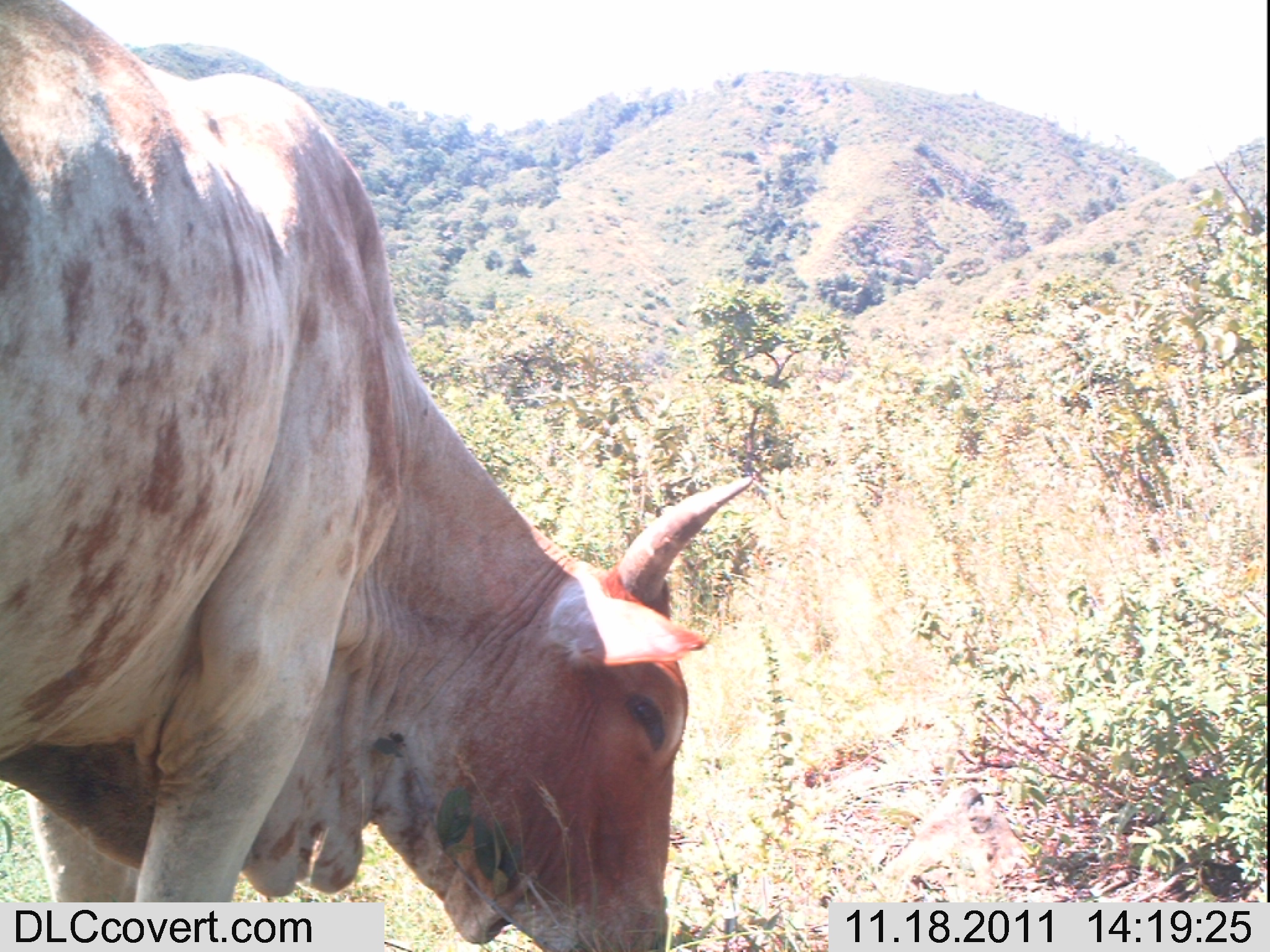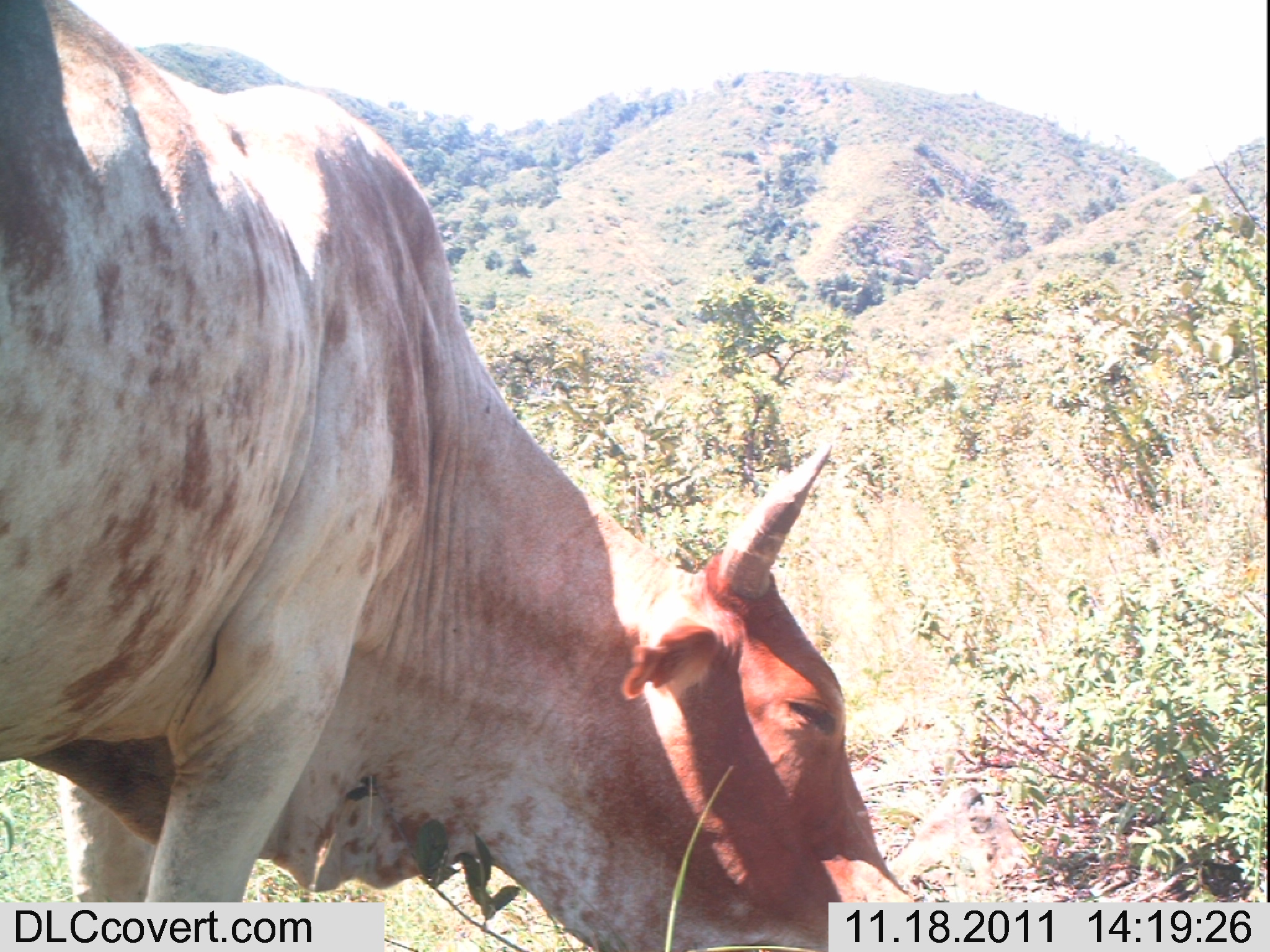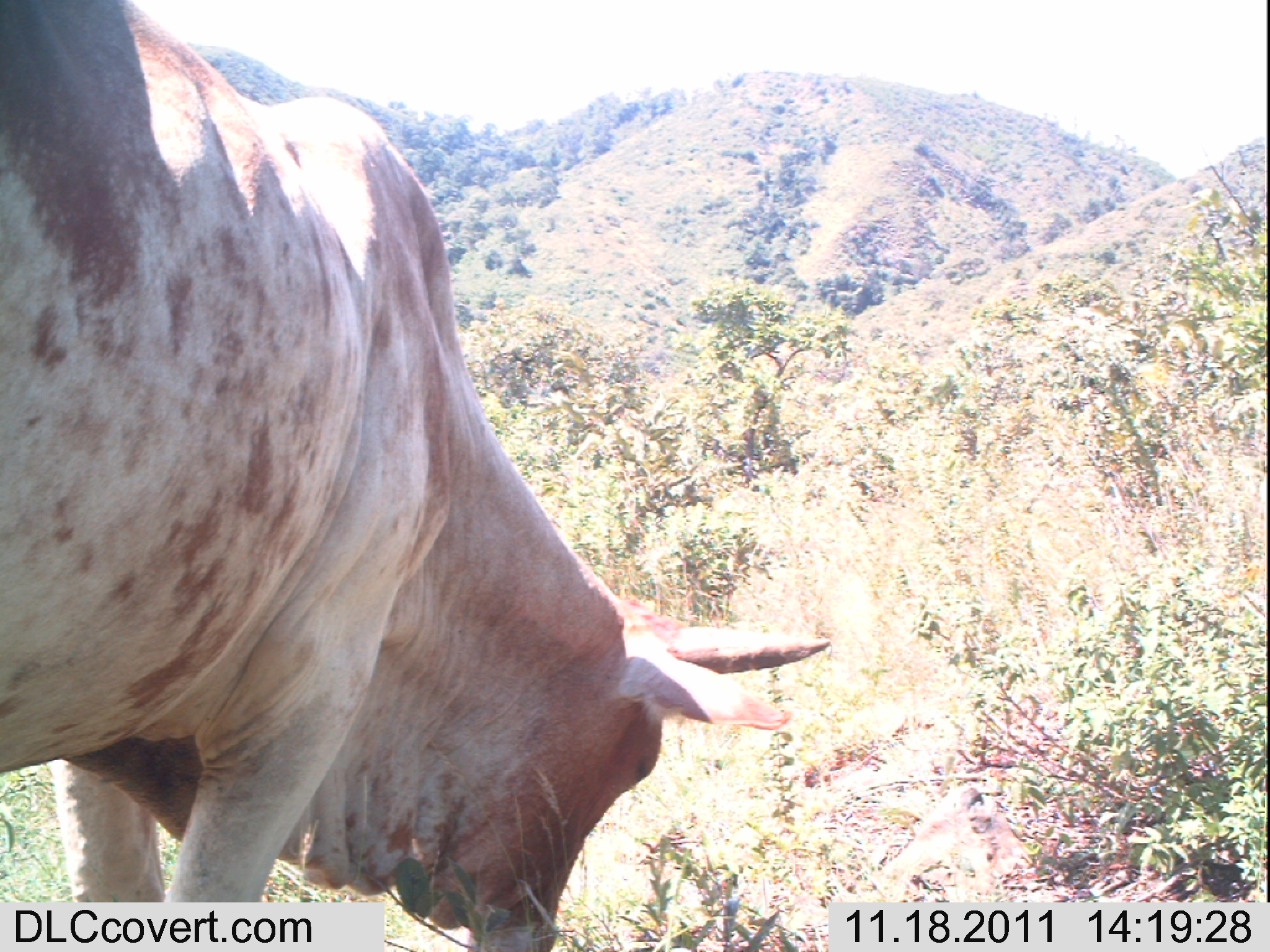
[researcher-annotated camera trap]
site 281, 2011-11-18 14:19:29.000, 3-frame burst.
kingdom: Animalia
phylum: Chordata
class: Mammalia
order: Artiodactyla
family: Bovidae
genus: Bos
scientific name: Bos taurus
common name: domestic cattle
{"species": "Bos taurus (domestic cattle)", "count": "1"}